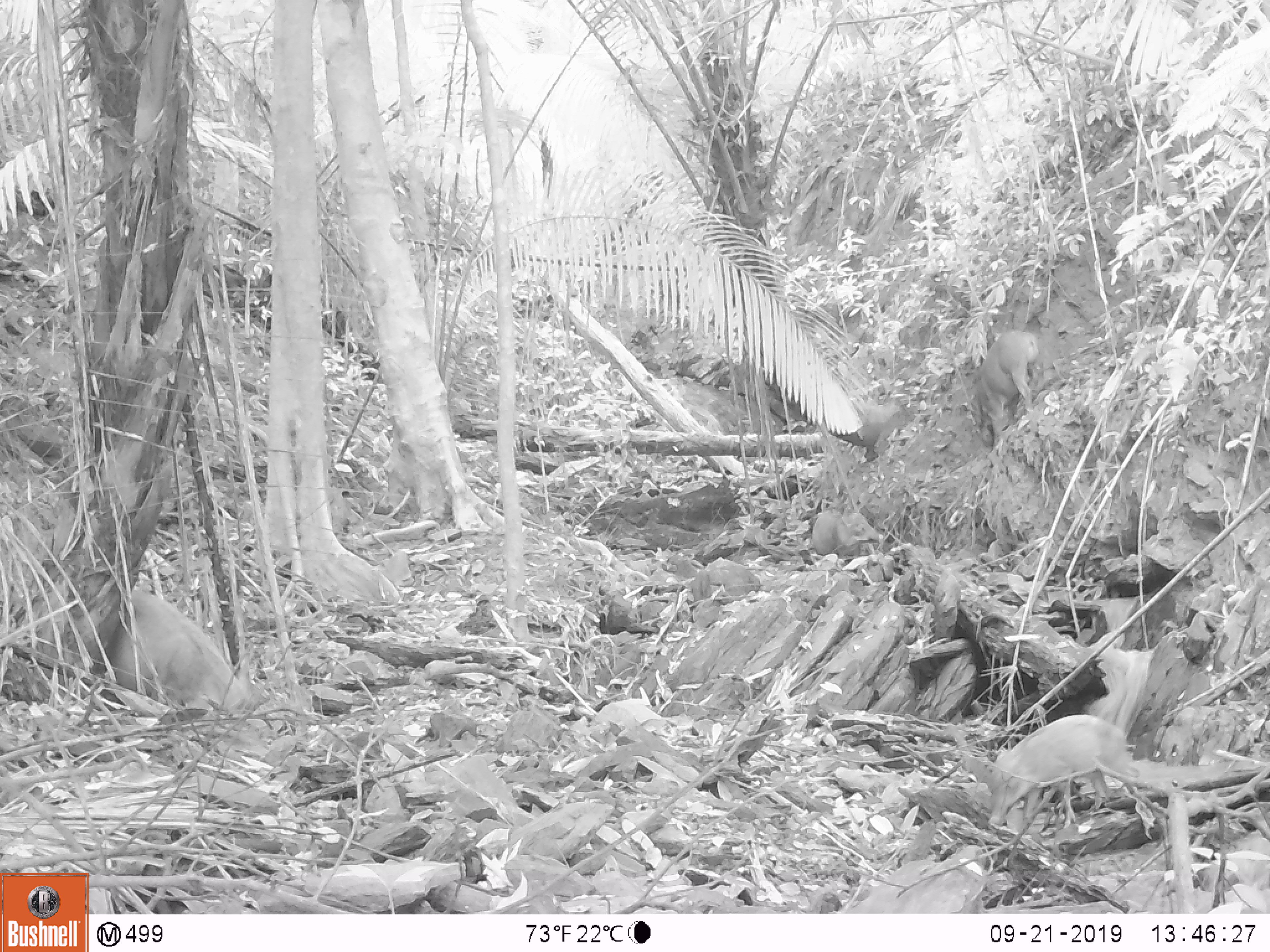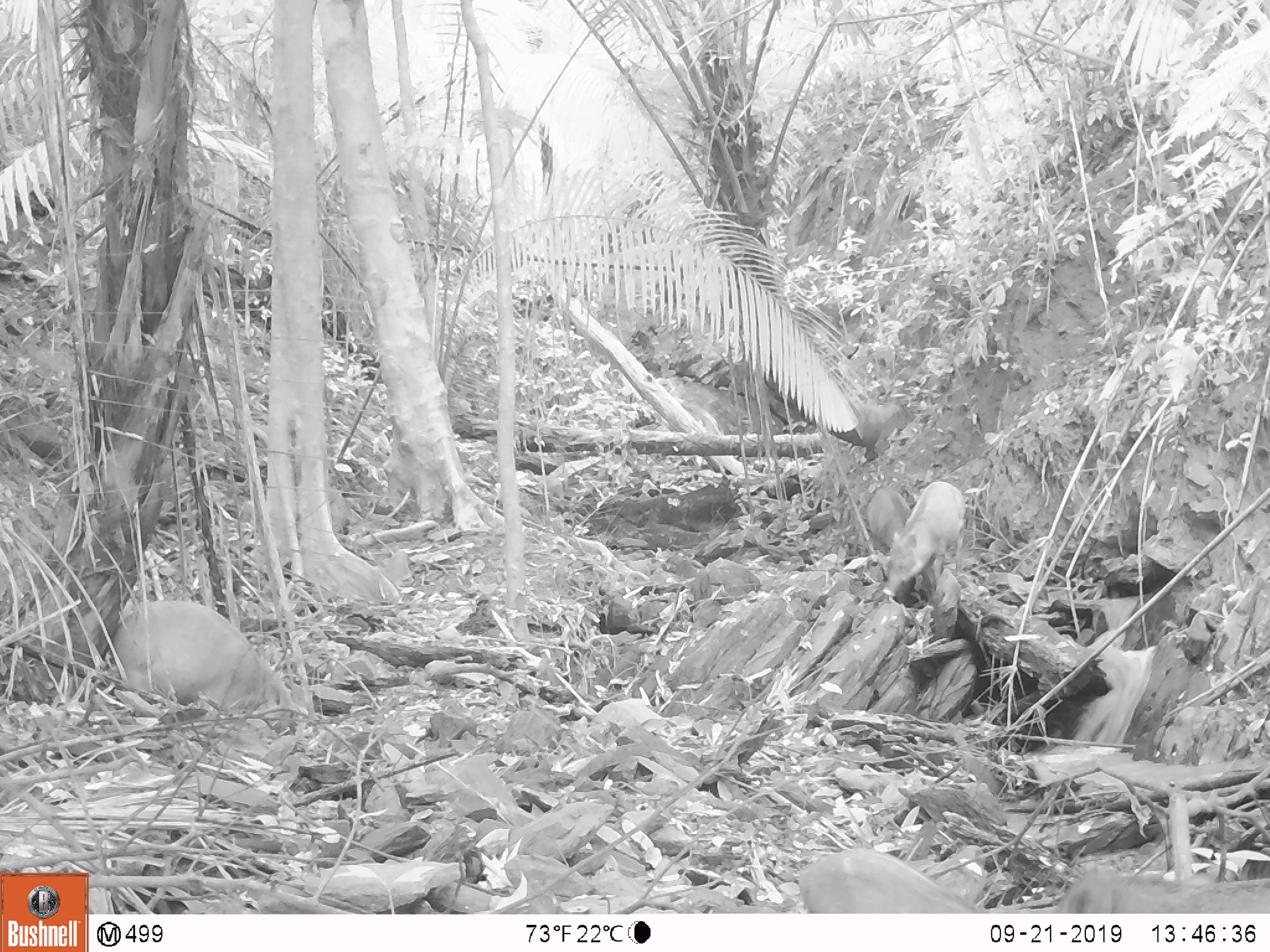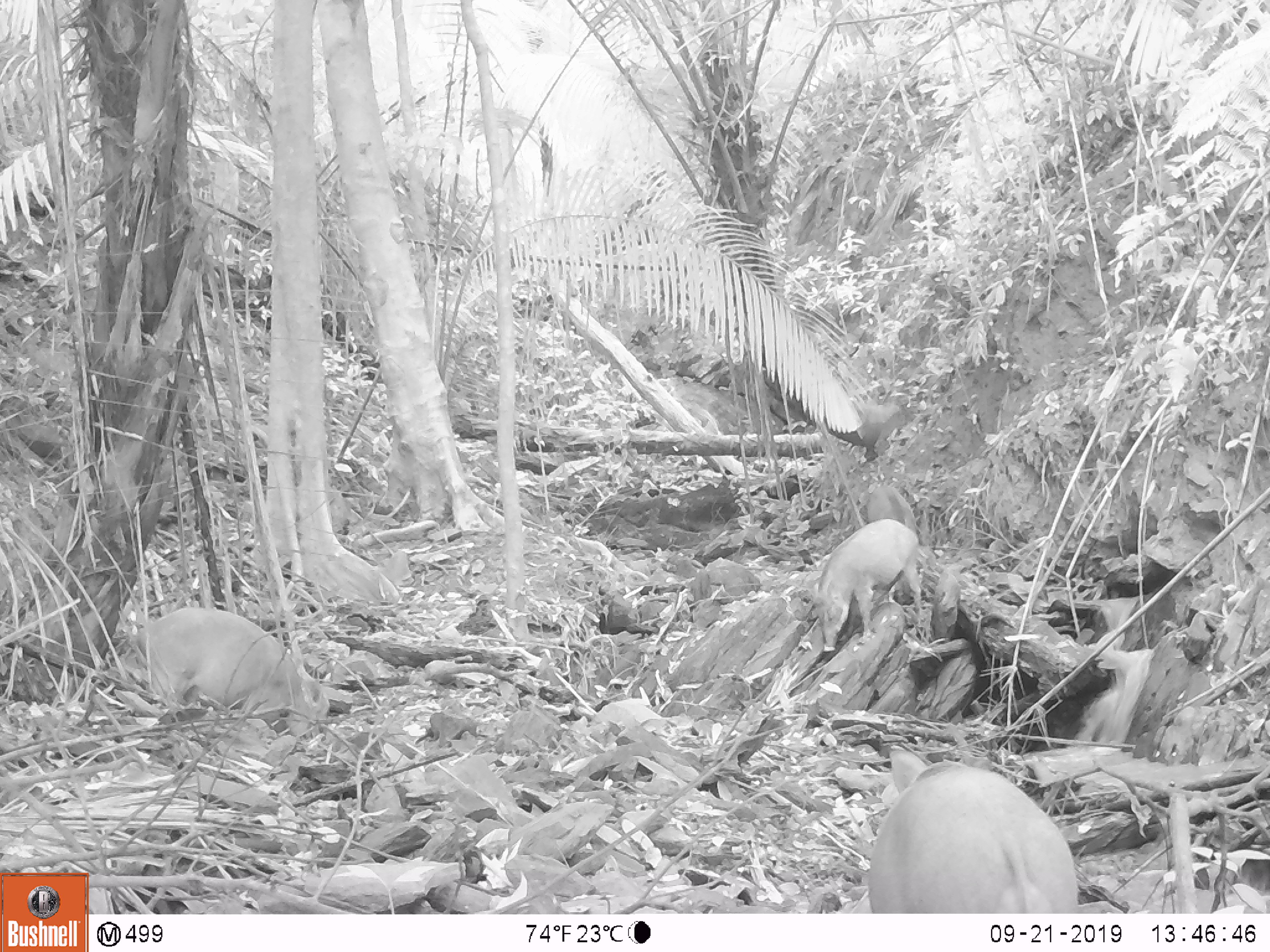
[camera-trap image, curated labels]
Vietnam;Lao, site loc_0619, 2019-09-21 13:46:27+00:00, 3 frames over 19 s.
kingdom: Animalia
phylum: Chordata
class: Mammalia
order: Artiodactyla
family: Suidae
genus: Sus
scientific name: Sus scrofa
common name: eurasian wild pig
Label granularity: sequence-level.